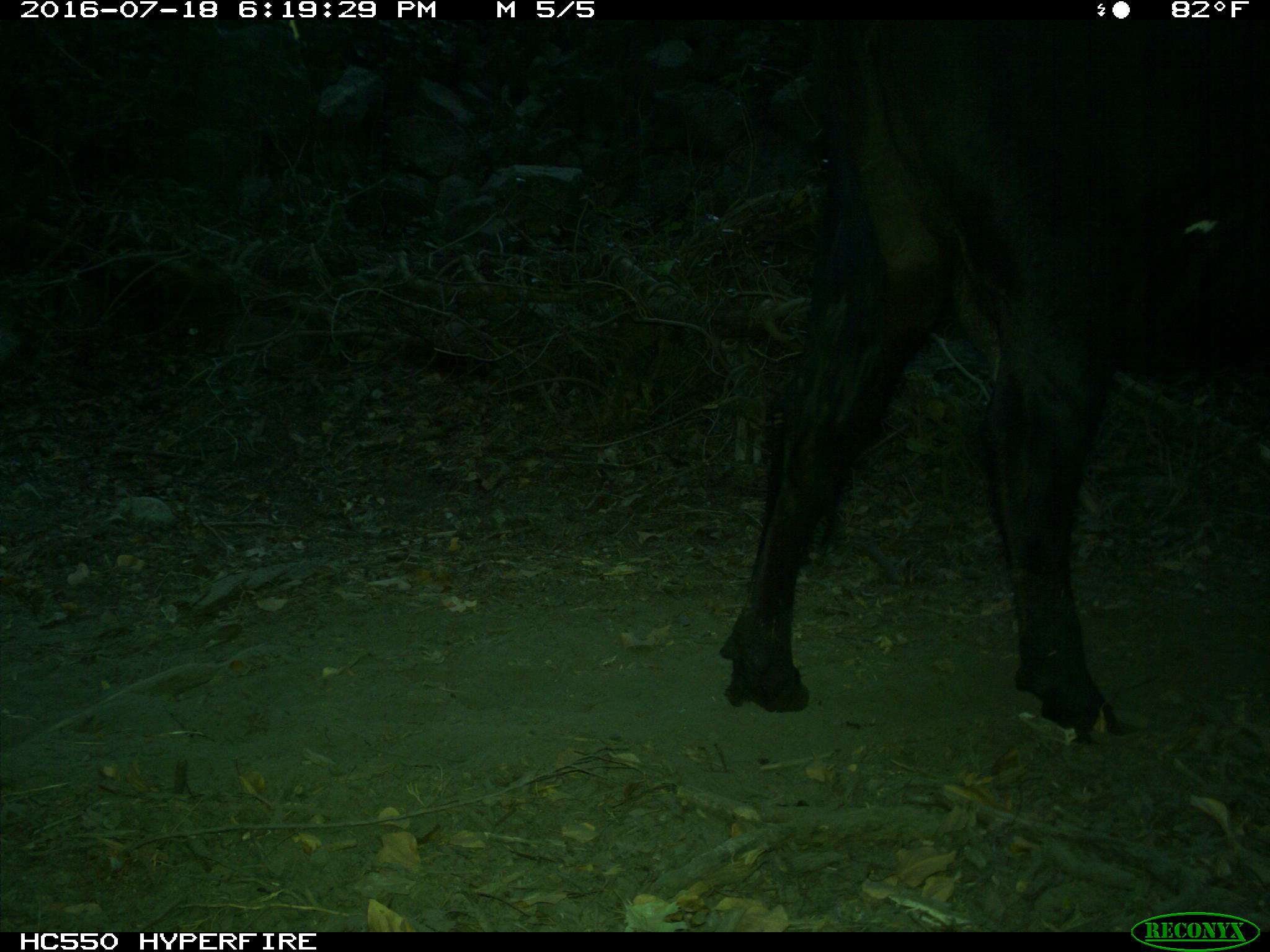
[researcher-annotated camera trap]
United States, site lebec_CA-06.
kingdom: Animalia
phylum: Chordata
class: Mammalia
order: Artiodactyla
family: Bovidae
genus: Bos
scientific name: Bos taurus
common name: domestic cow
Bos taurus (domestic cow).